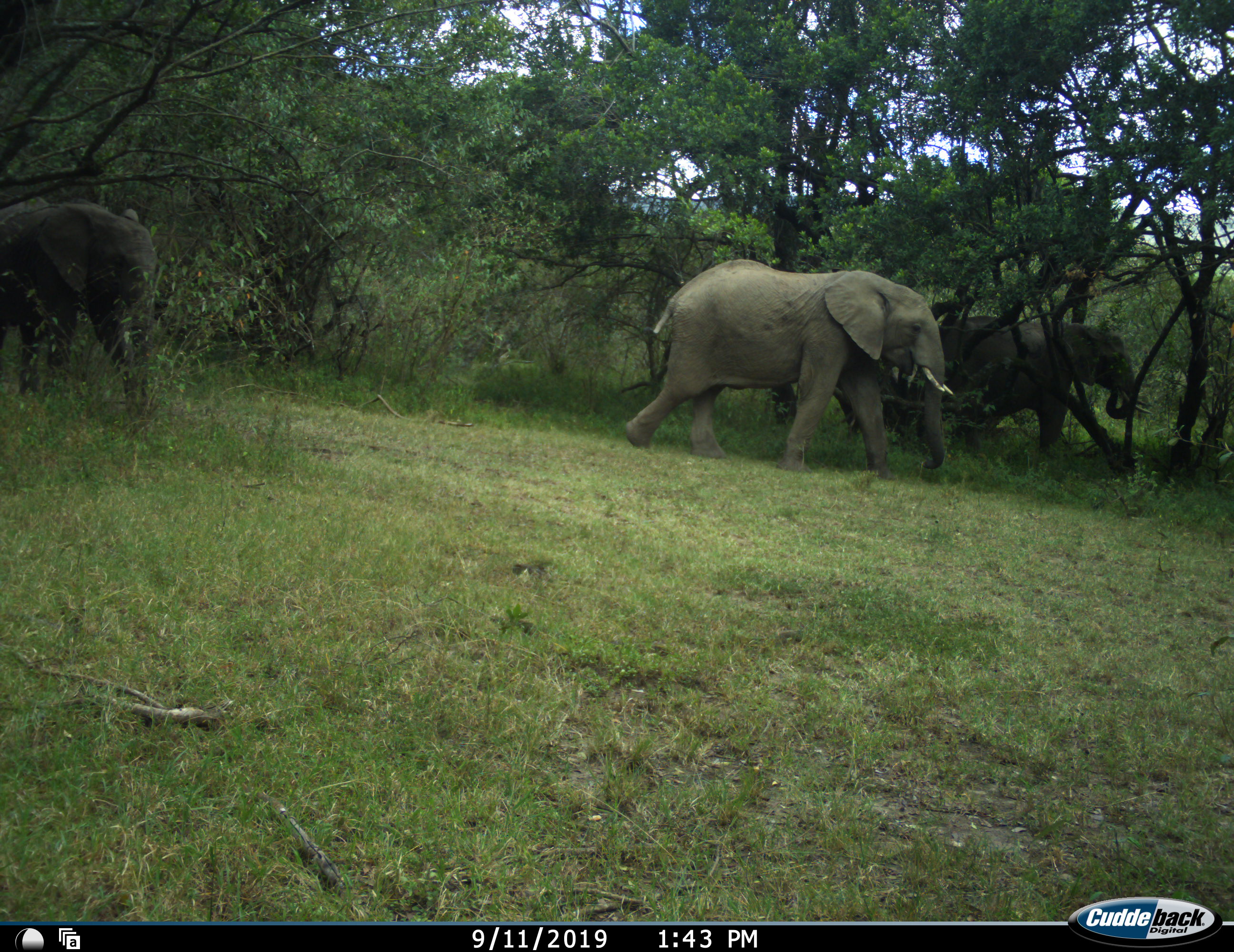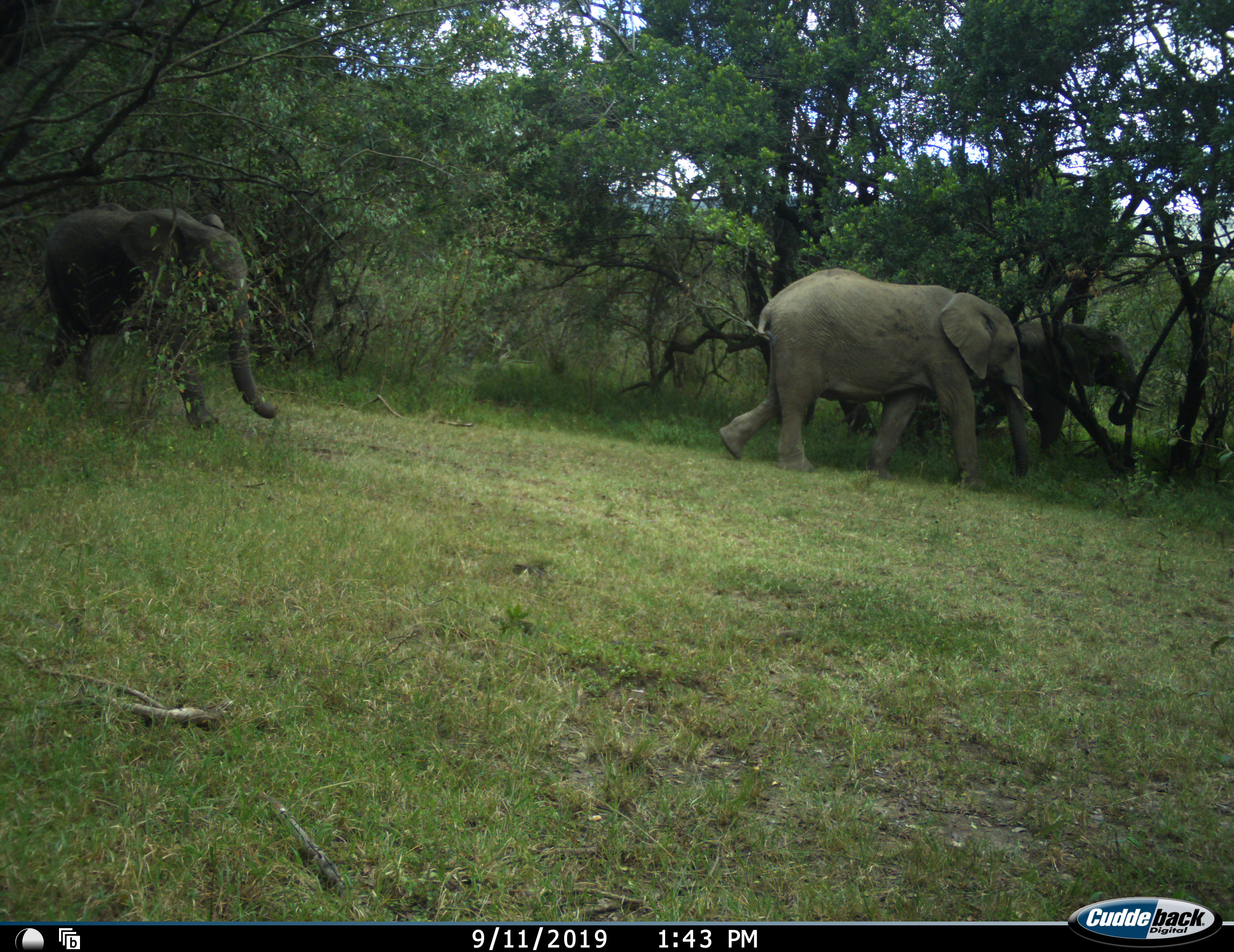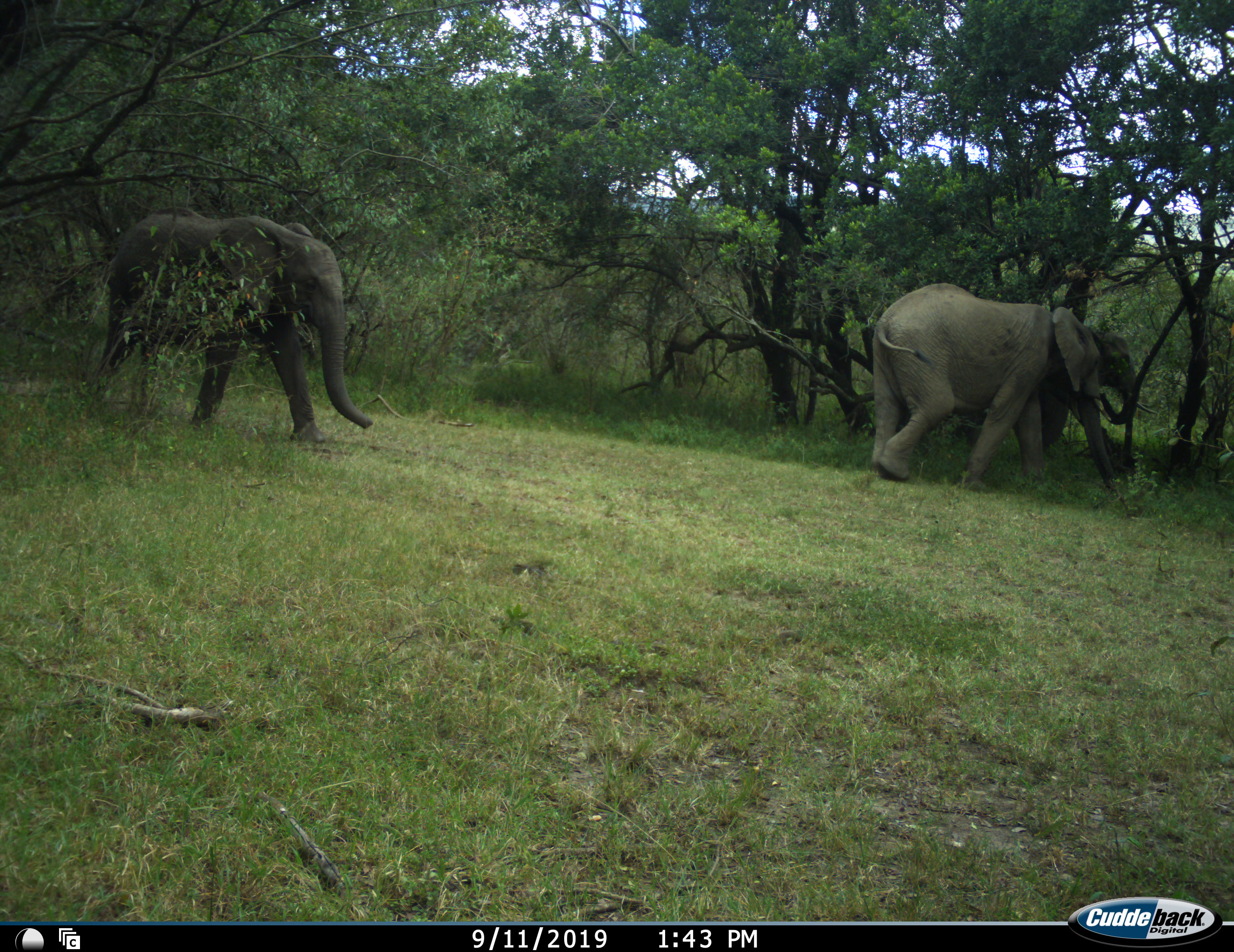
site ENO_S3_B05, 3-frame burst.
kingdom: Animalia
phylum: Chordata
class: Mammalia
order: Proboscidea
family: Elephantidae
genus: Loxodonta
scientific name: Loxodonta africana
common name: african bush elephant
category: elephant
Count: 3.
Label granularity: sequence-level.